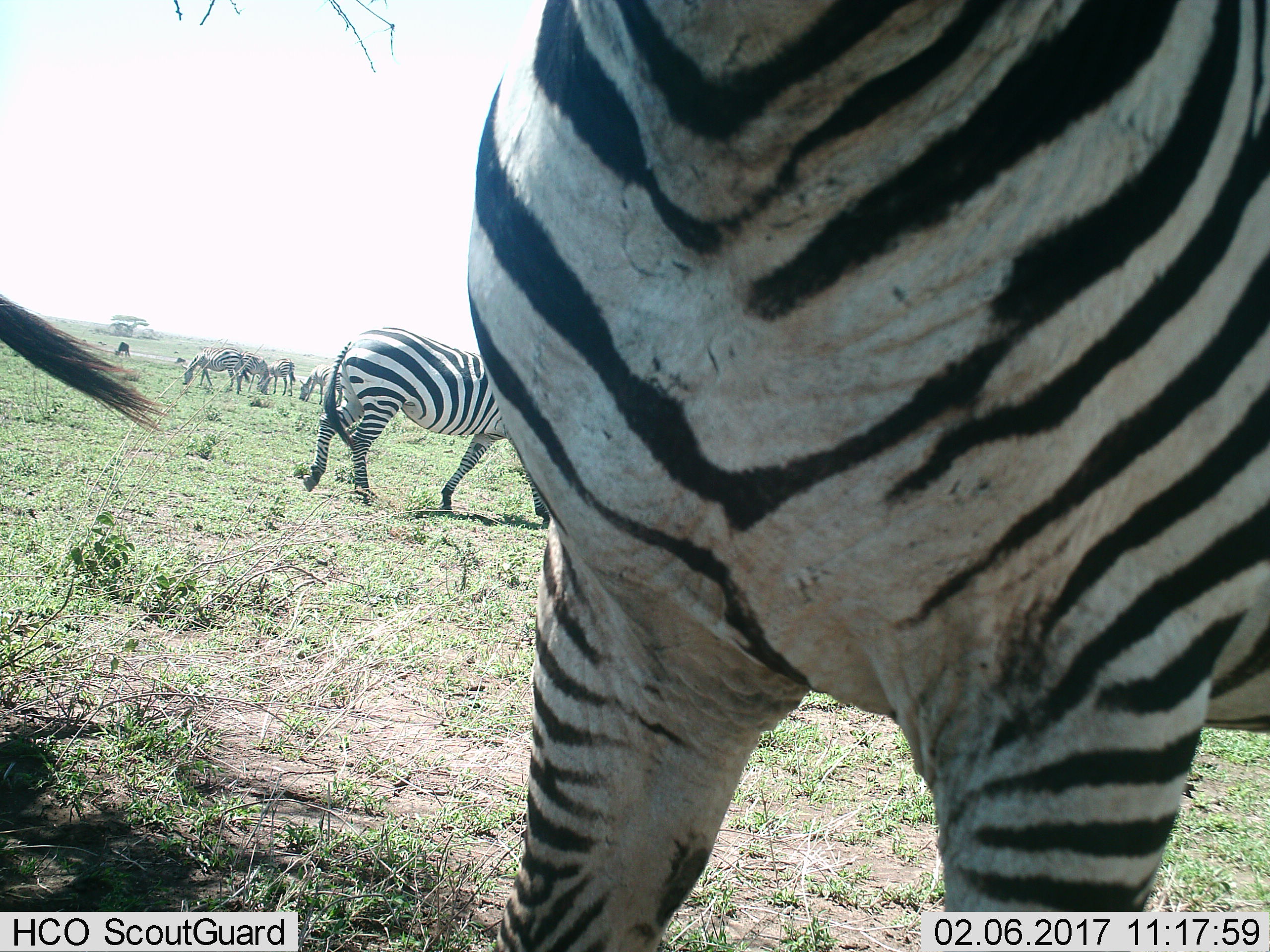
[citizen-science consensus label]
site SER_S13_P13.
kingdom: Animalia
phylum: Chordata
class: Mammalia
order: Perissodactyla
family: Equidae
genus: Equus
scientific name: Equus quagga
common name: plains zebra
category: zebraplains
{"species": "zebraplains (plains zebra) (Equus quagga)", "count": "7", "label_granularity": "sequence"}